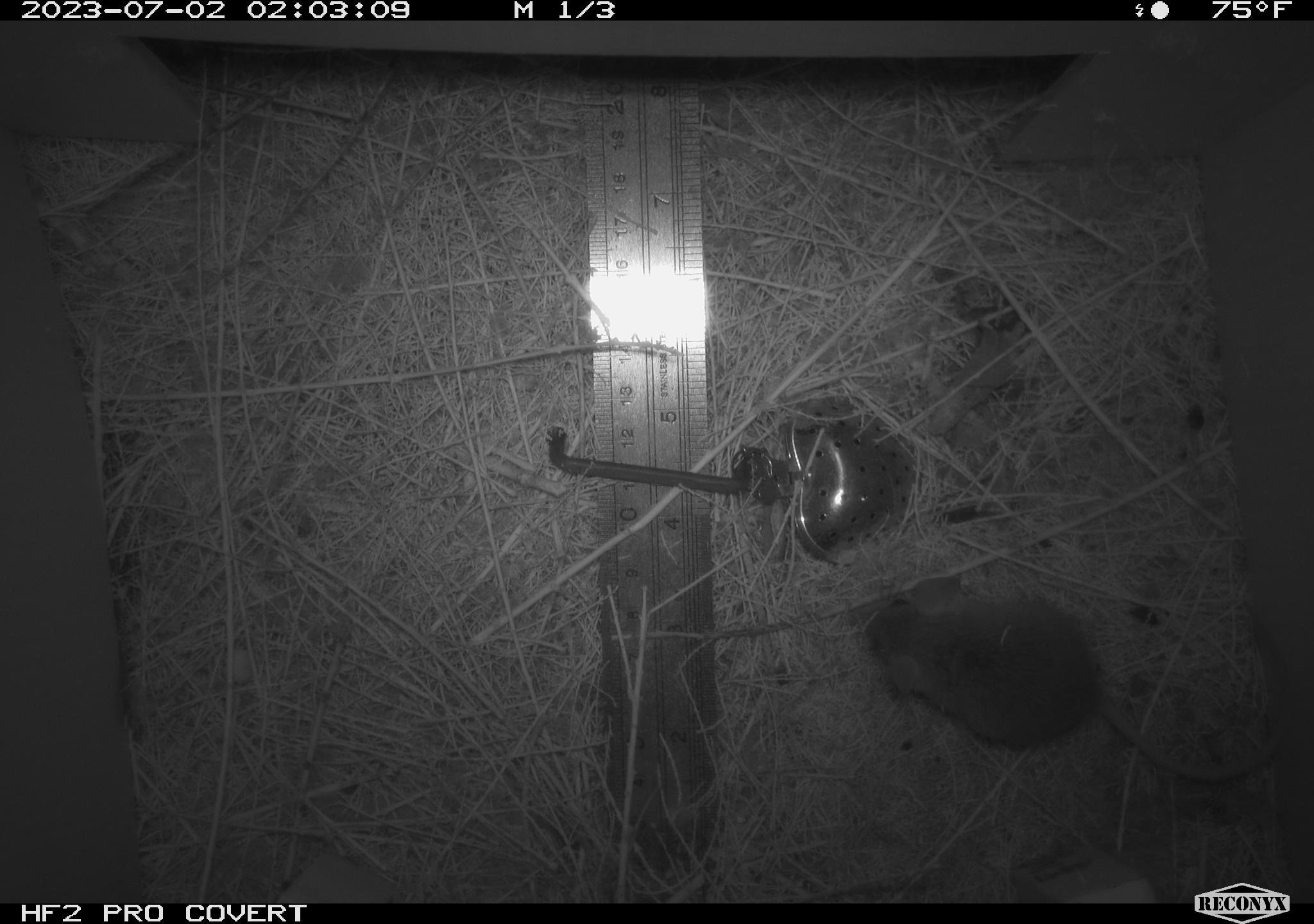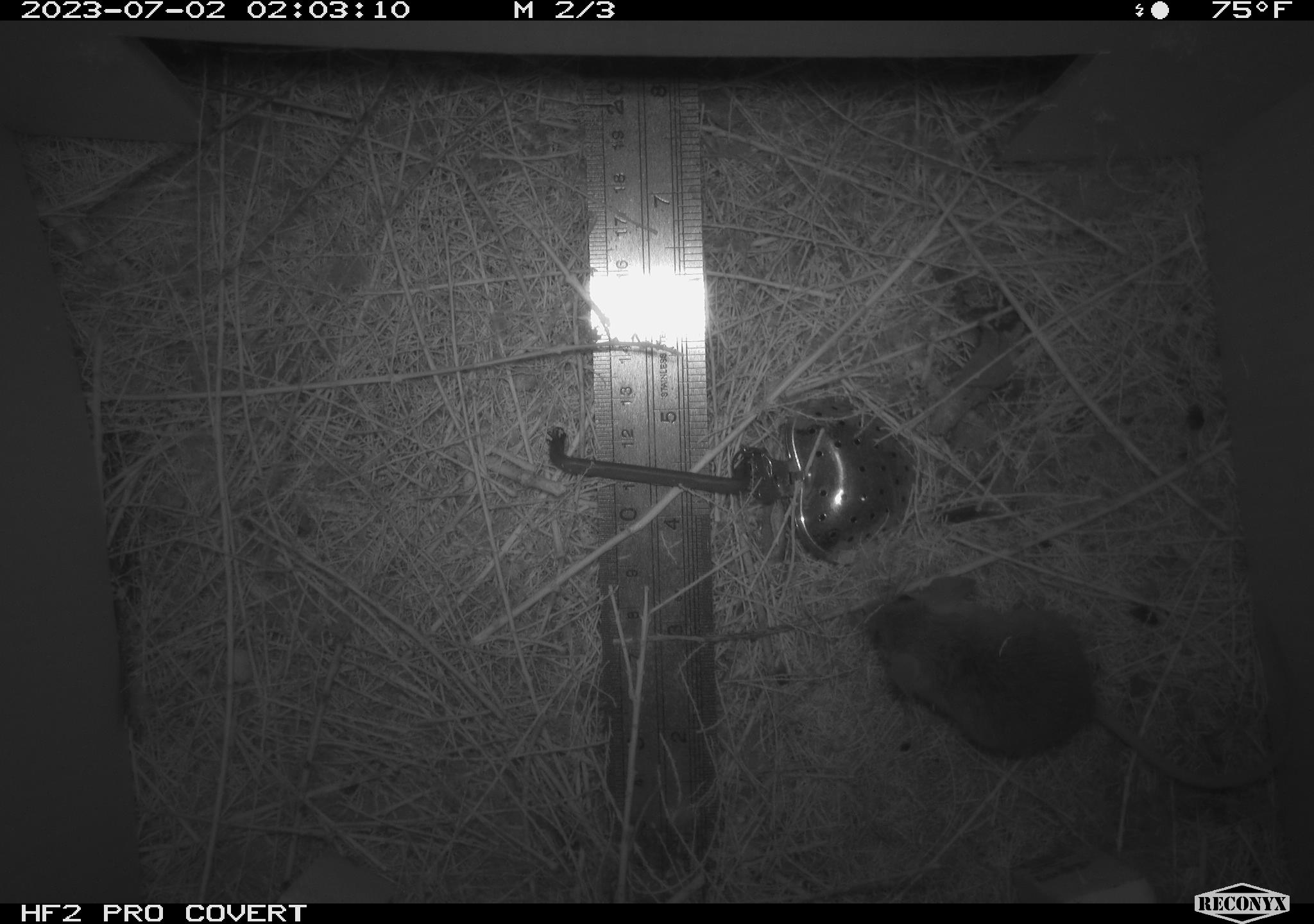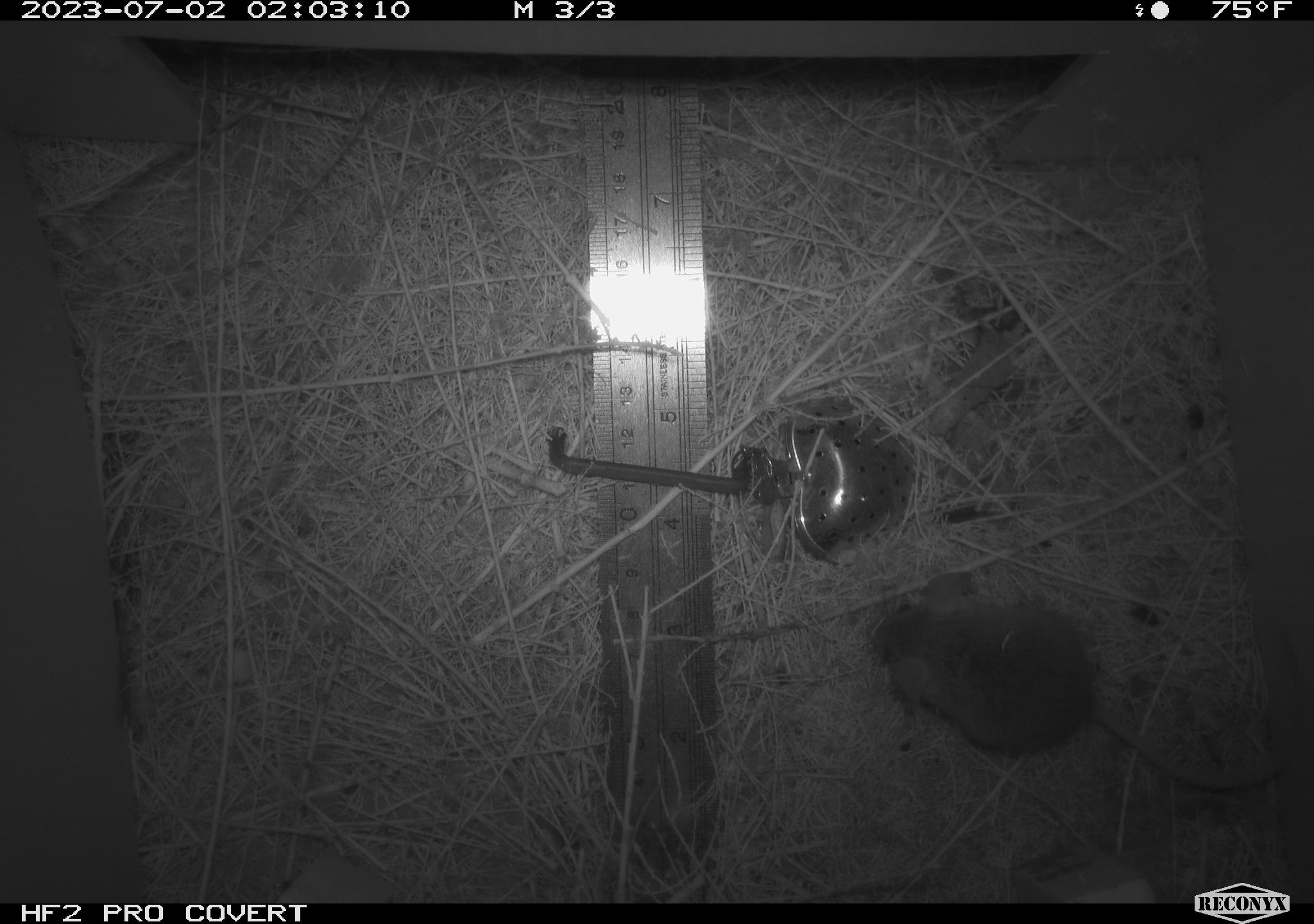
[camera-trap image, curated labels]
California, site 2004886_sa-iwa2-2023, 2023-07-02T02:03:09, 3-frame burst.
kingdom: Animalia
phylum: Chordata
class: Mammalia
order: Rodentia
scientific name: Rodentia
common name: mouse species